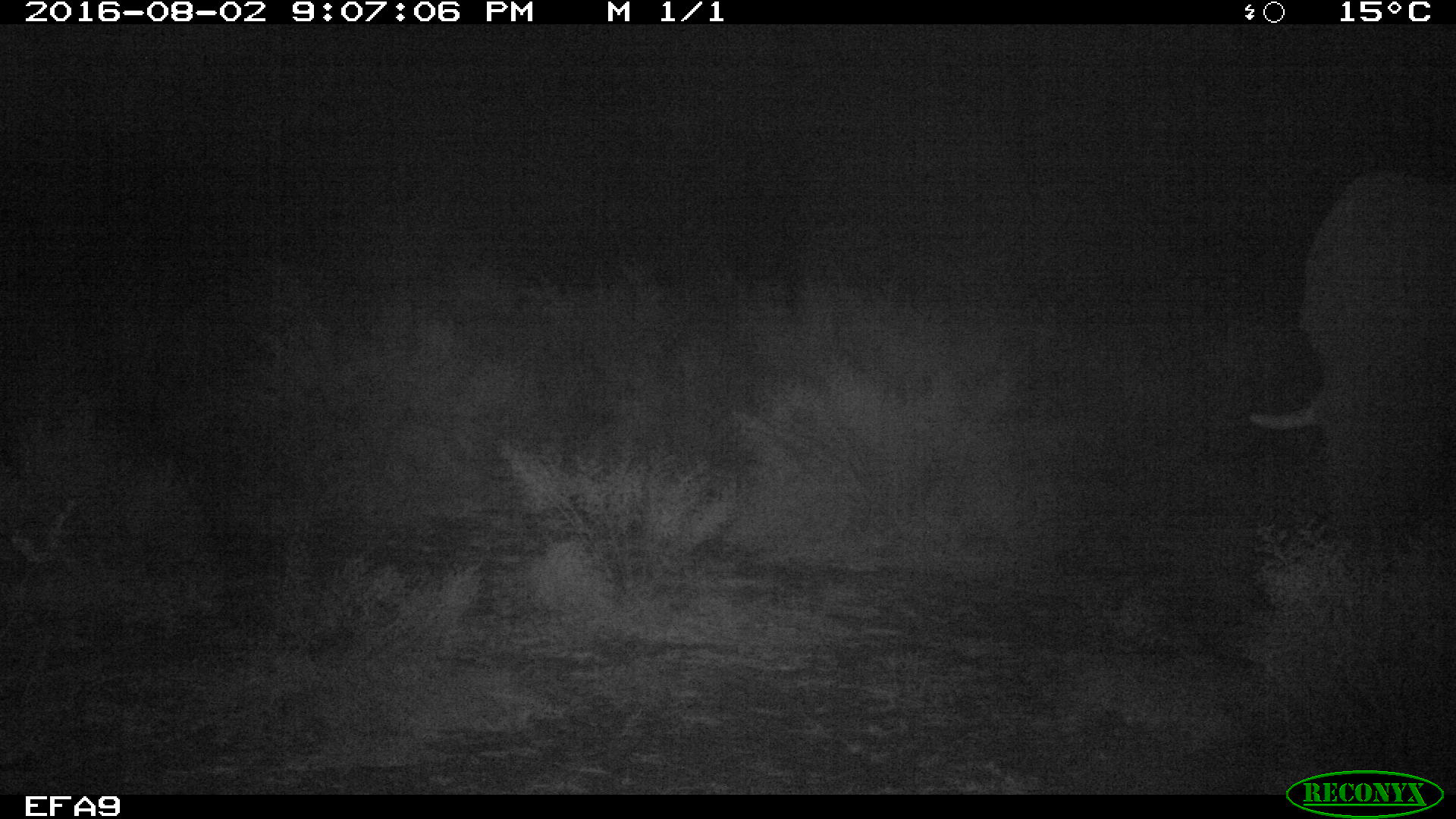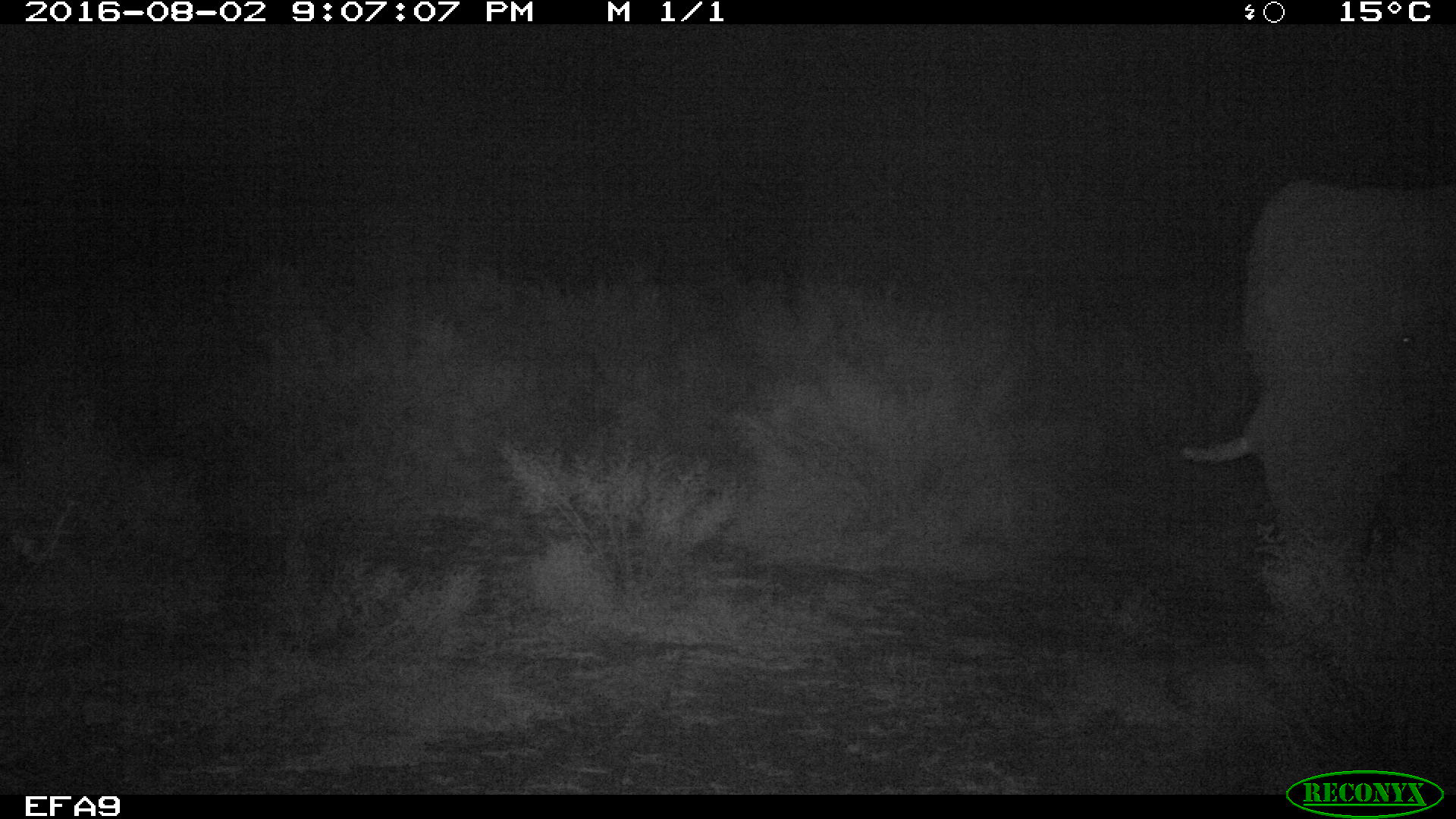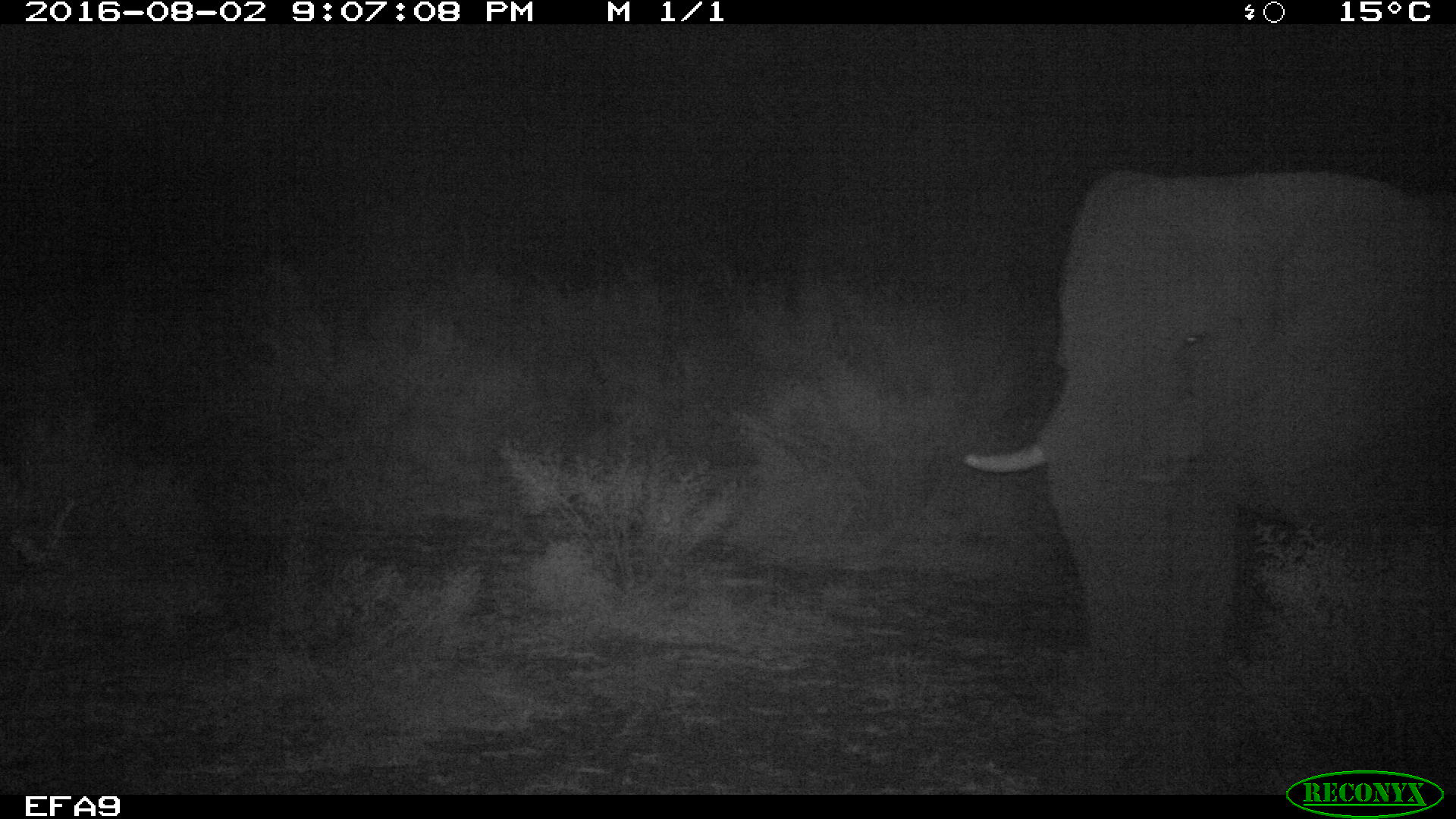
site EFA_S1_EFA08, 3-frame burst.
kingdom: Animalia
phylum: Chordata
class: Mammalia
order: Proboscidea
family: Elephantidae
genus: Loxodonta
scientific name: Loxodonta africana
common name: african bush elephant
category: elephant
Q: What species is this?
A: Elephant (african bush elephant) (Loxodonta africana).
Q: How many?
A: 1.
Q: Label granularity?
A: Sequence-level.